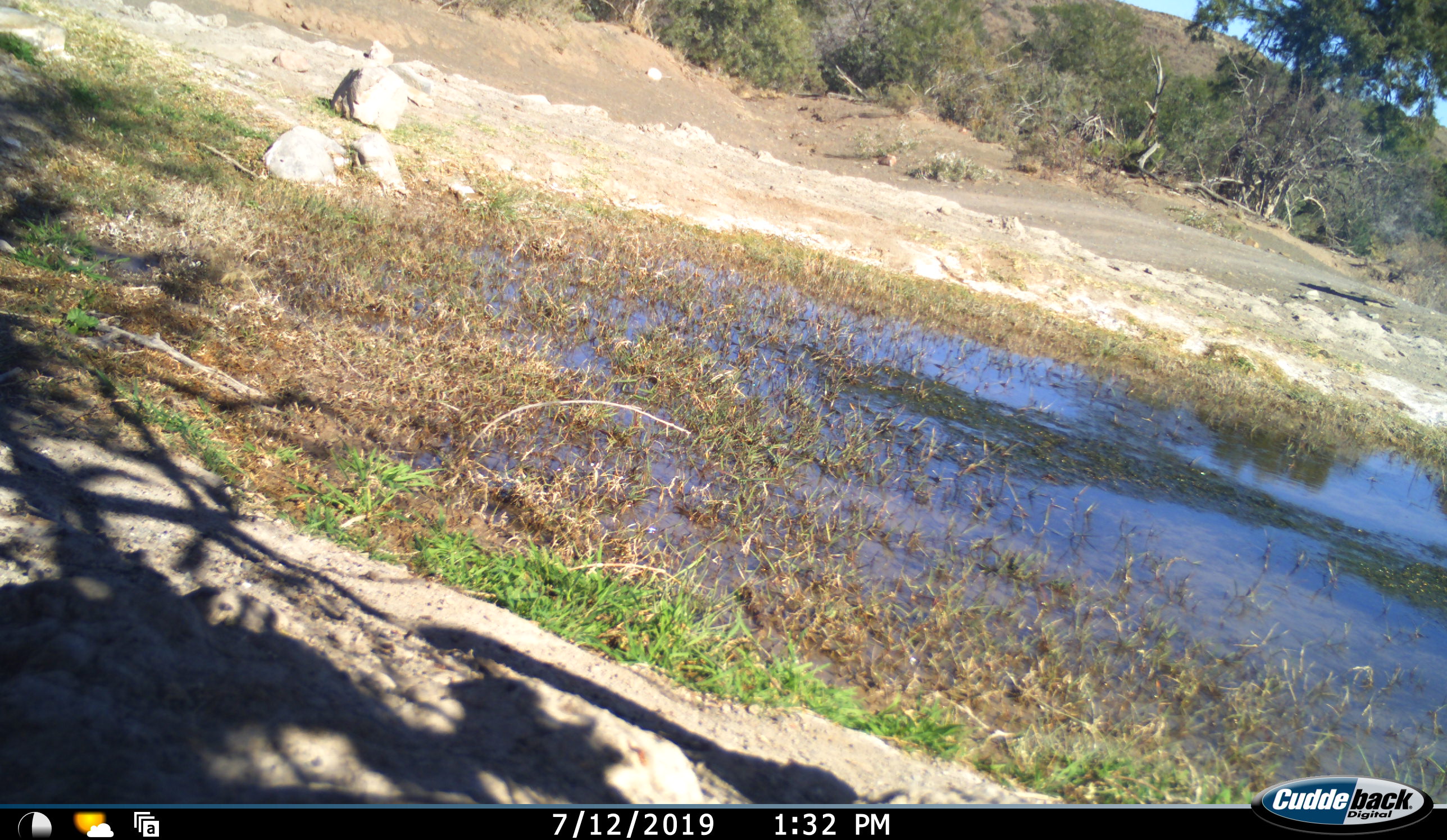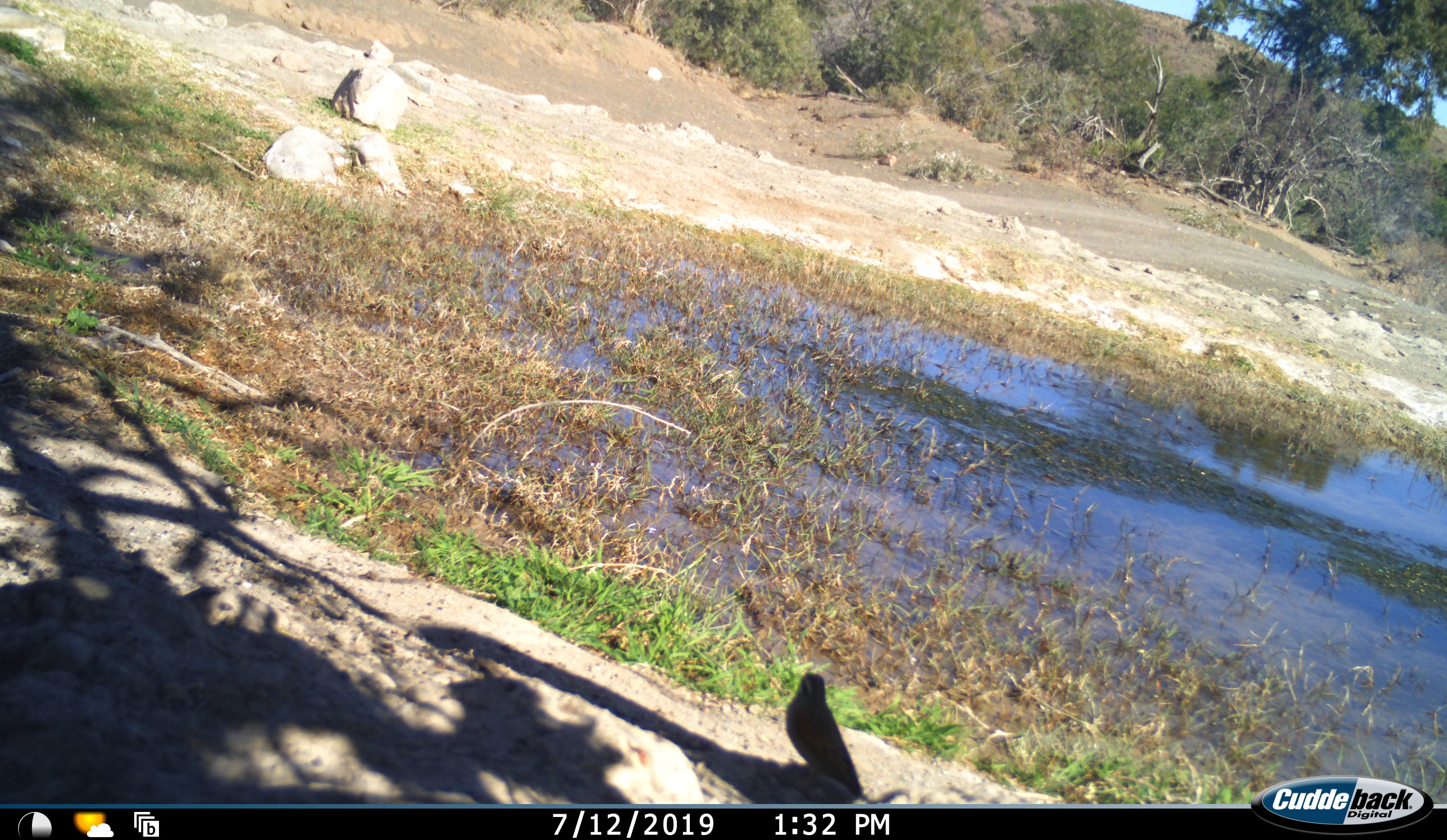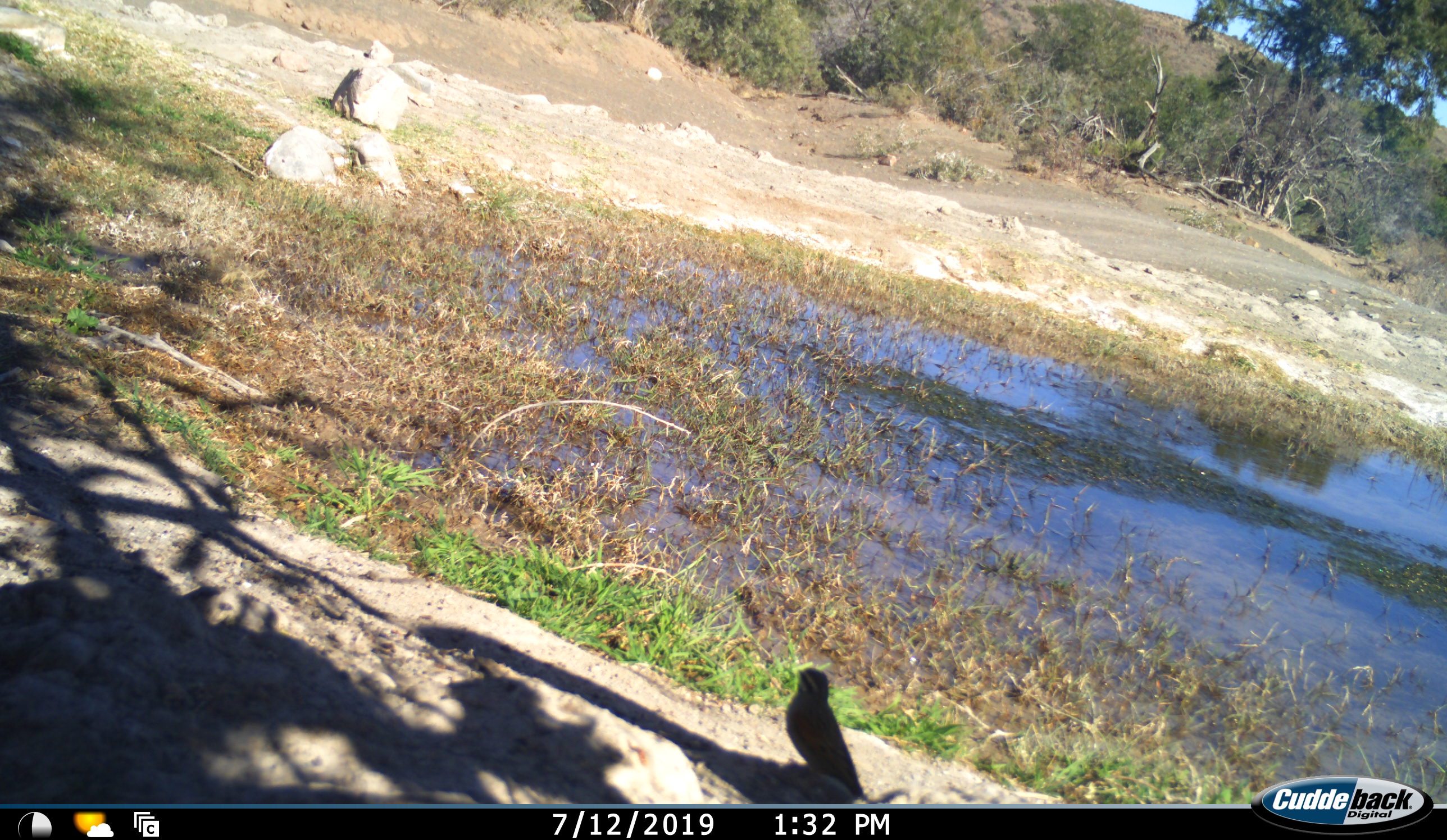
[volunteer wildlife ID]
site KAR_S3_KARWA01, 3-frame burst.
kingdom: Animalia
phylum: Chordata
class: Aves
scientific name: Aves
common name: bird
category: birdother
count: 1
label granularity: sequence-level